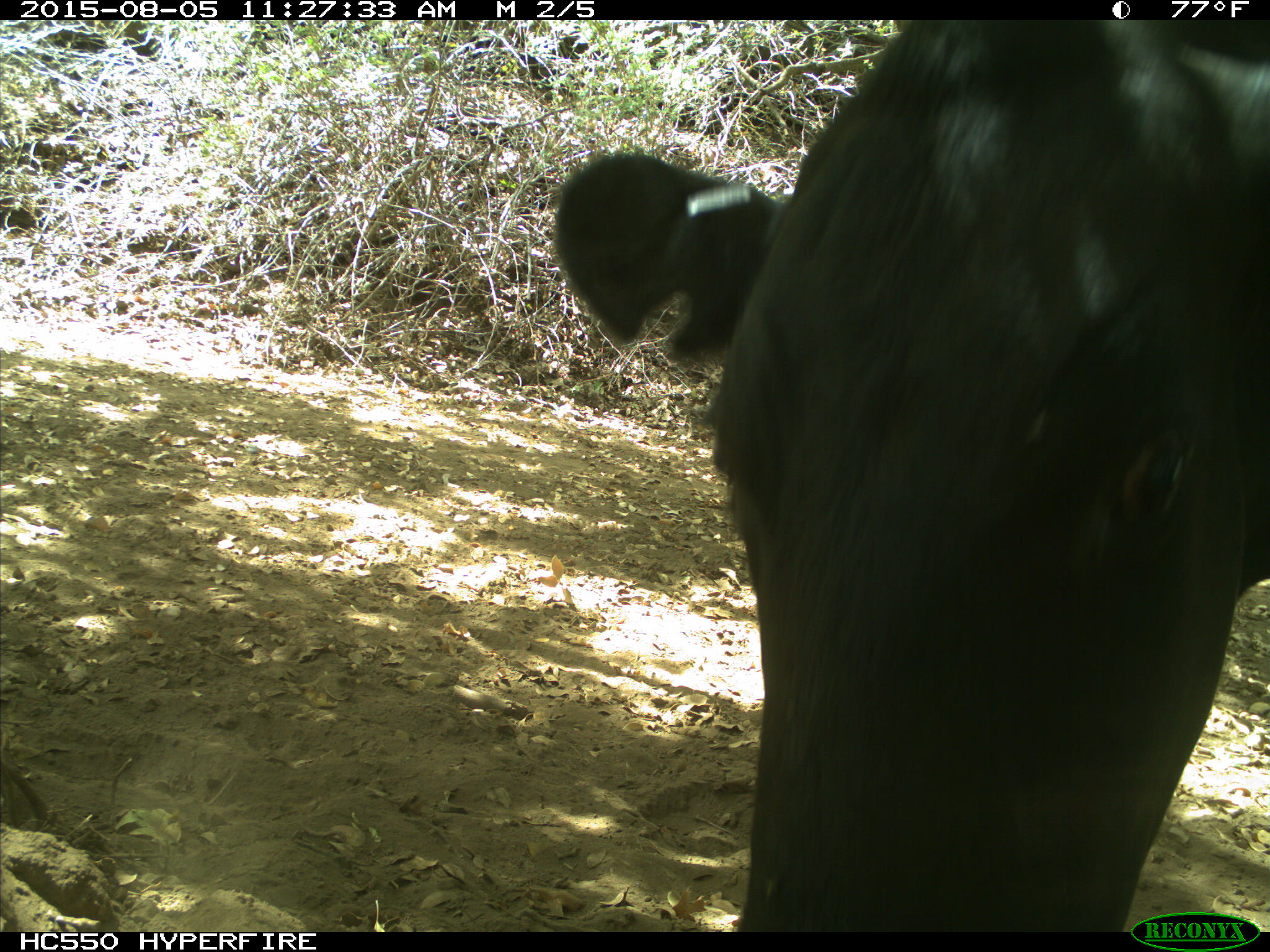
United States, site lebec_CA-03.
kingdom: Animalia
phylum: Chordata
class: Mammalia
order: Artiodactyla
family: Bovidae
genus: Bos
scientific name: Bos taurus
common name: domestic cow